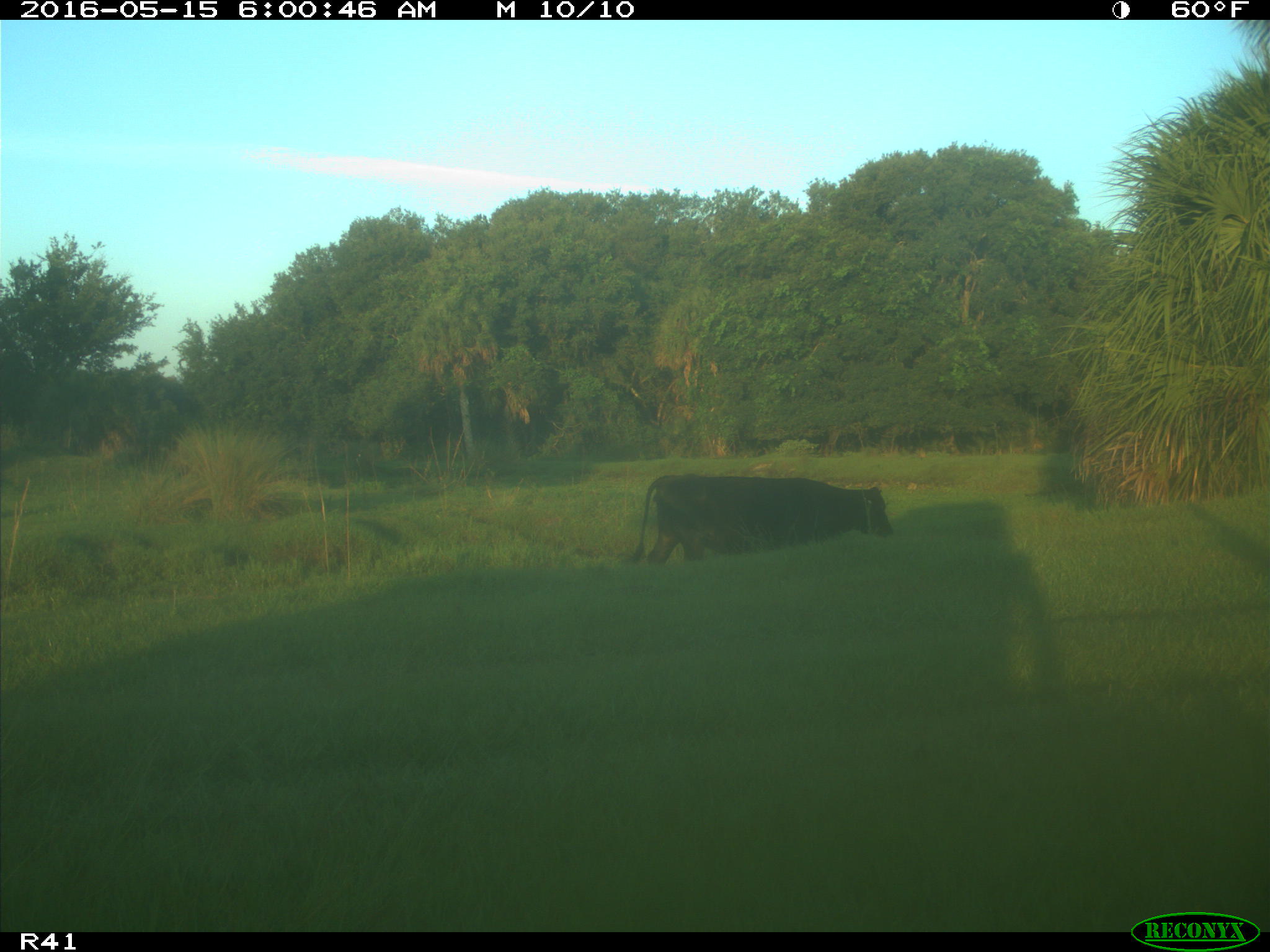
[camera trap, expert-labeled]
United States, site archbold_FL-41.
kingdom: Animalia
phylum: Chordata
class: Mammalia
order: Artiodactyla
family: Bovidae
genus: Bos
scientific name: Bos taurus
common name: domestic cow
Bos taurus (domestic cow).